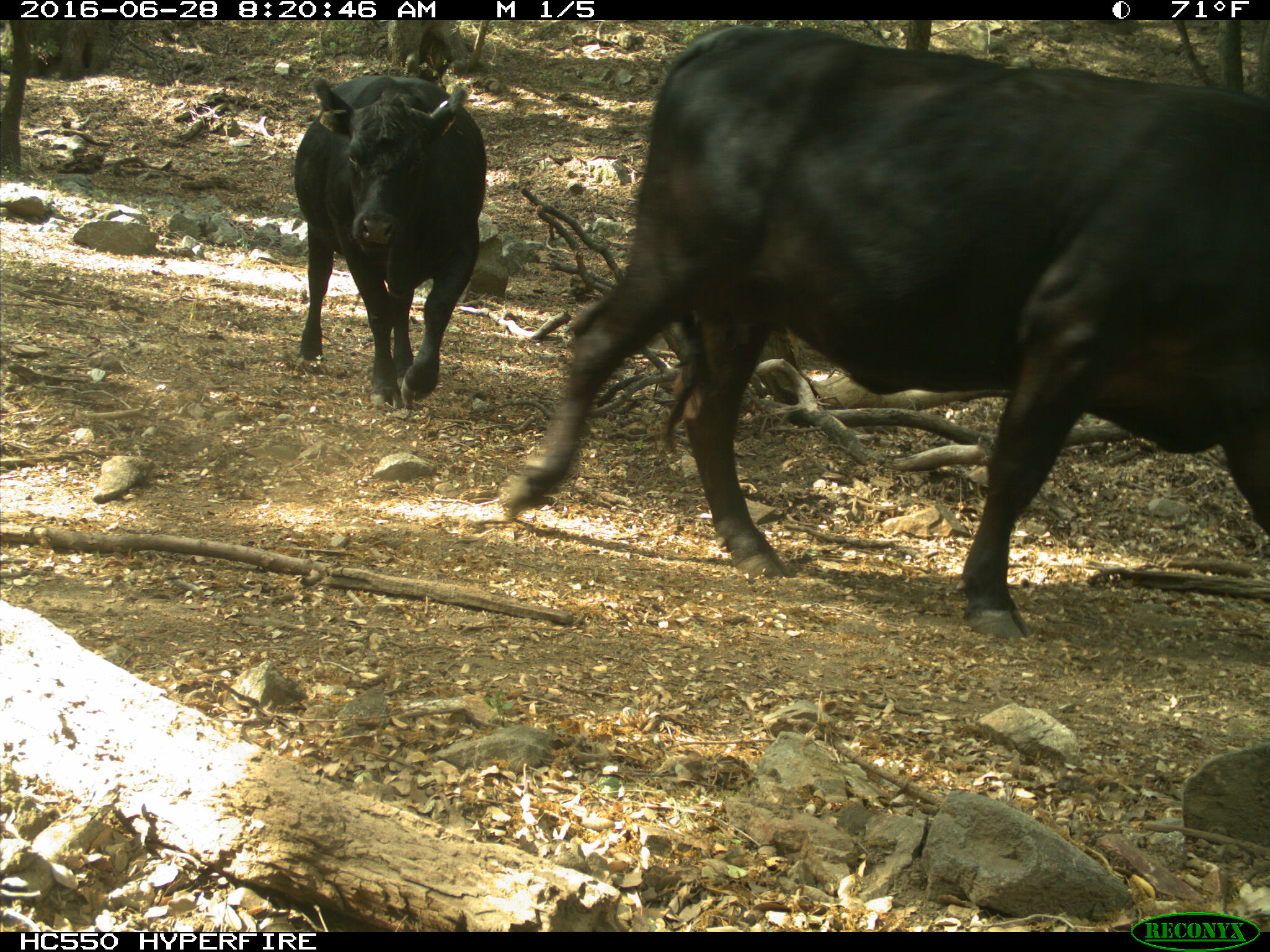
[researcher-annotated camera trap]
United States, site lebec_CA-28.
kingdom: Animalia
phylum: Chordata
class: Mammalia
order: Artiodactyla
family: Bovidae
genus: Bos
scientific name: Bos taurus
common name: domestic cow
Bos taurus (domestic cow).